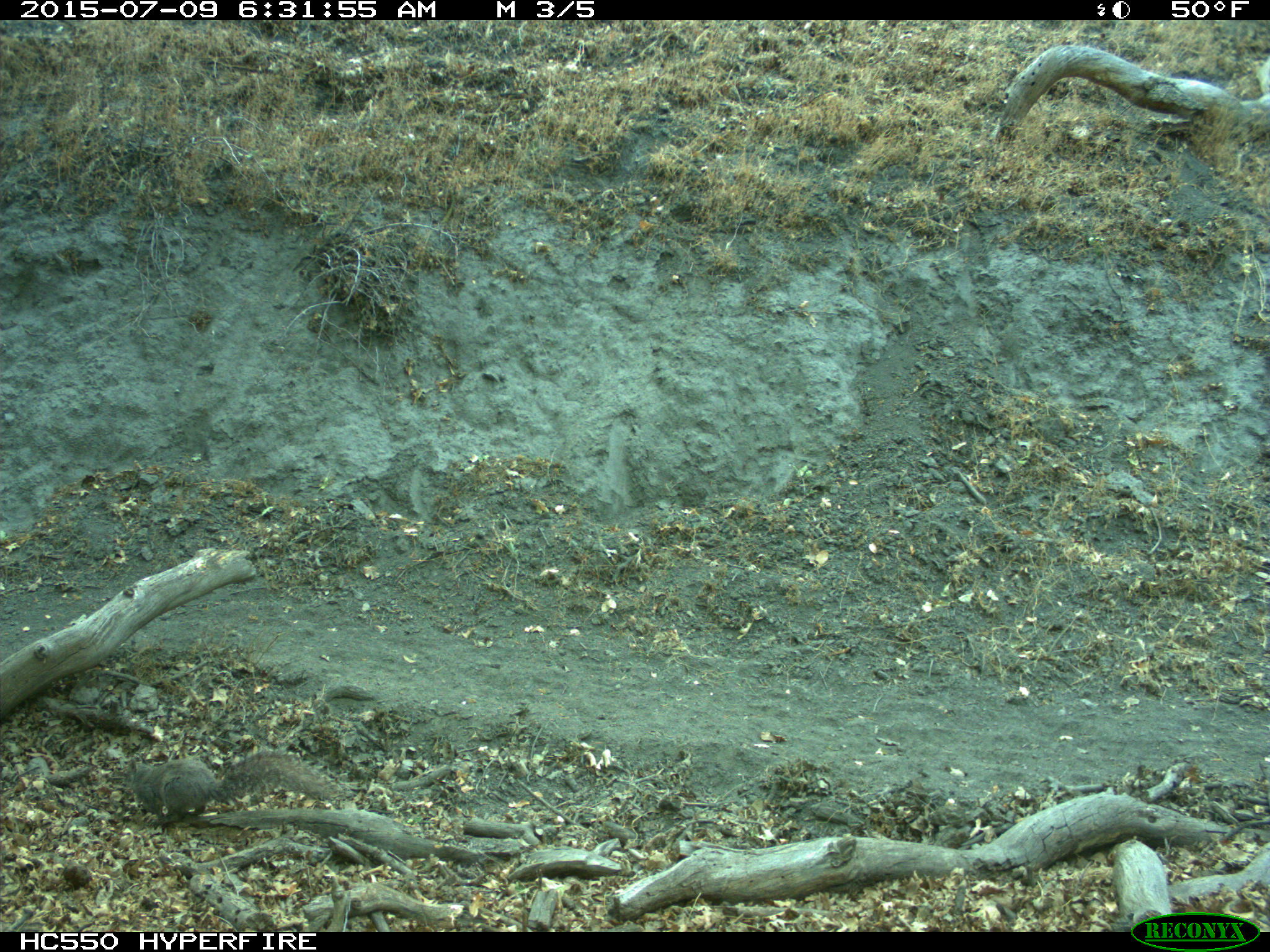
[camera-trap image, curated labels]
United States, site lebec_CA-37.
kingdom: Animalia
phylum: Chordata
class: Mammalia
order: Rodentia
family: Sciuridae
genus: Sciurus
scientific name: Sciurus carolinensis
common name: eastern gray squirrel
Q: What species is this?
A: Sciurus carolinensis (eastern gray squirrel).